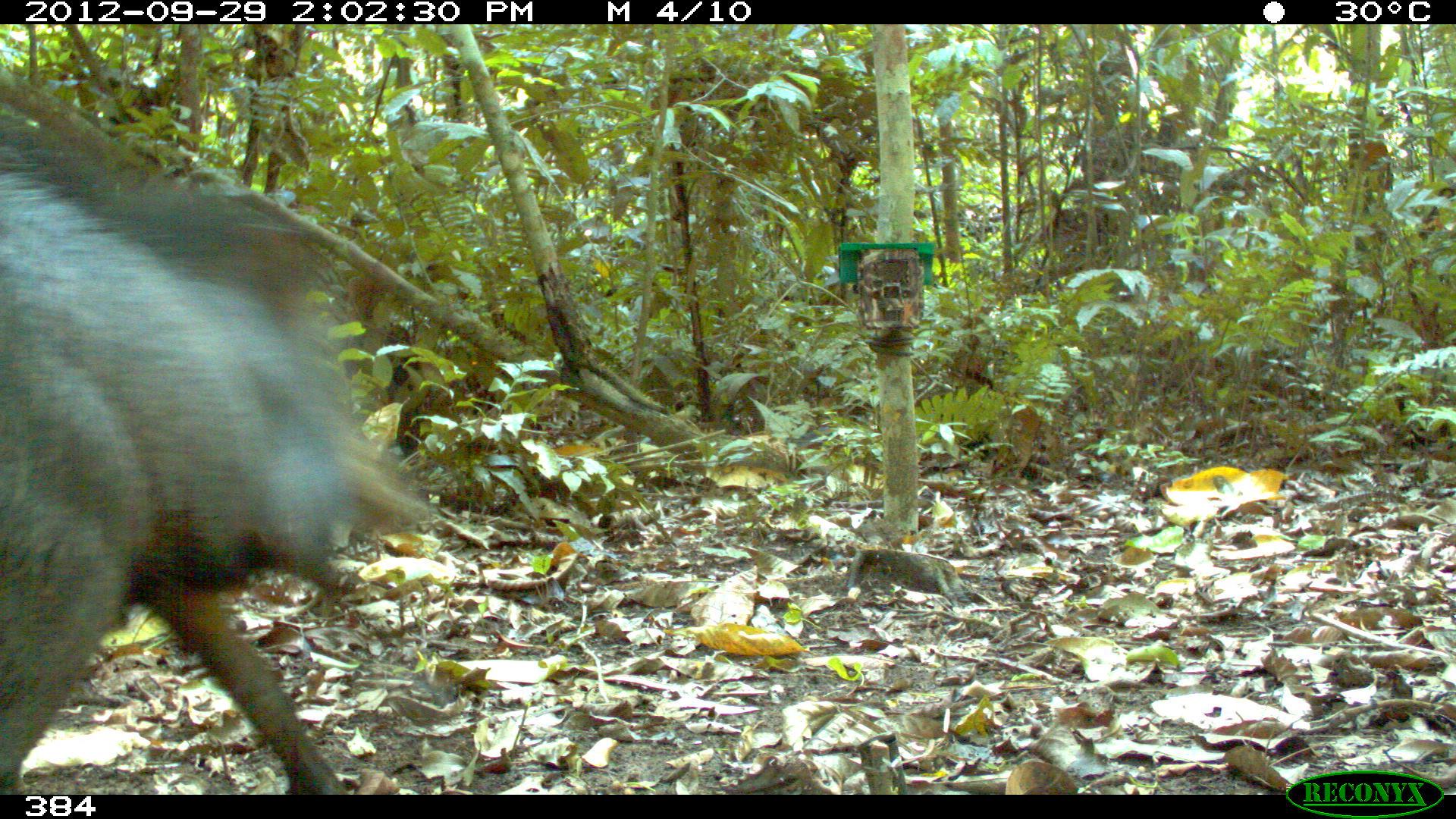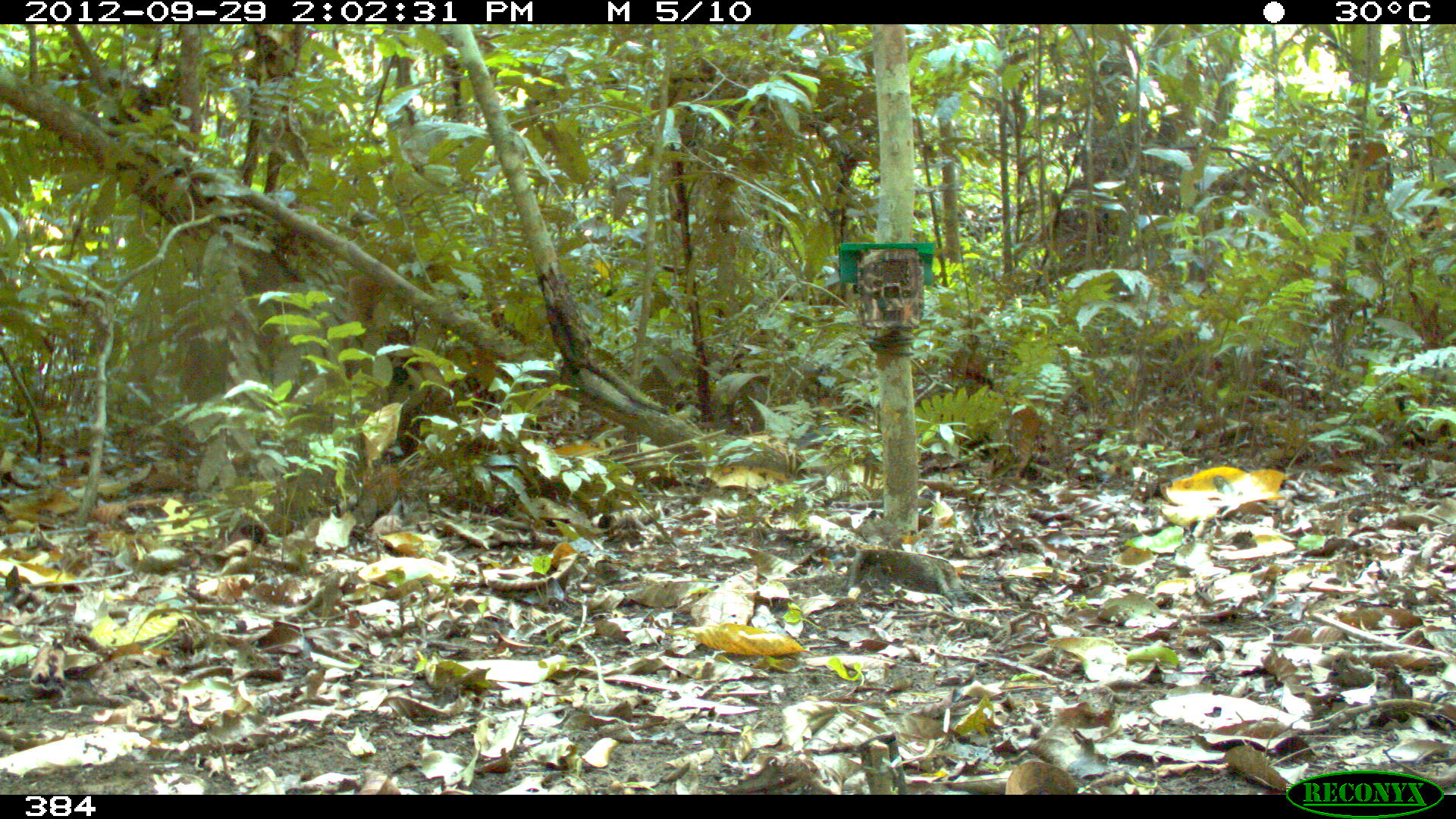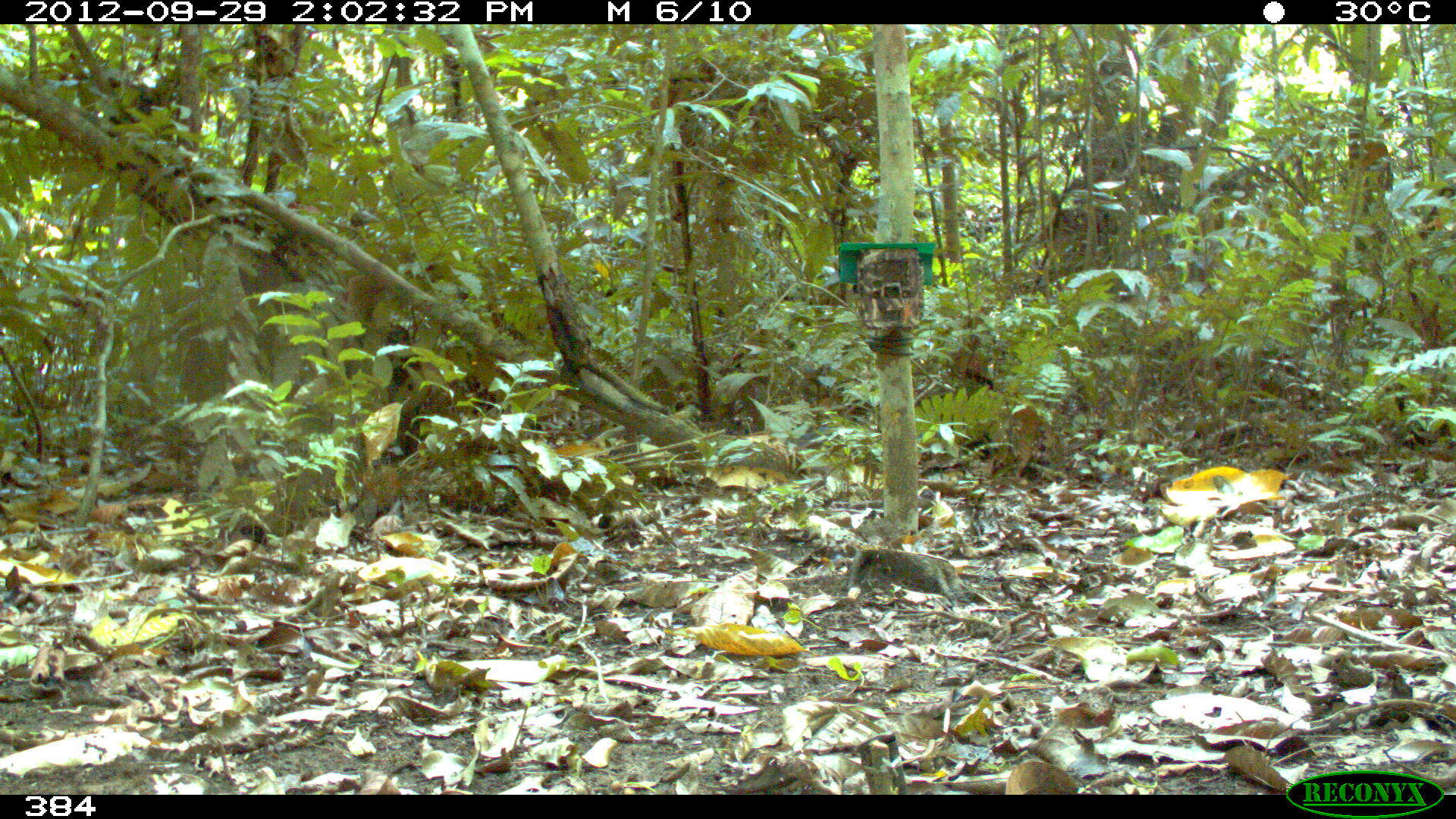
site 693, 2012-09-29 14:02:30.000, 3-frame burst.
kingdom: Animalia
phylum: Chordata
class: Mammalia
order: Artiodactyla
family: Tayassuidae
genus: Tayassu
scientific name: Tayassu pecari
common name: white-lipped peccary